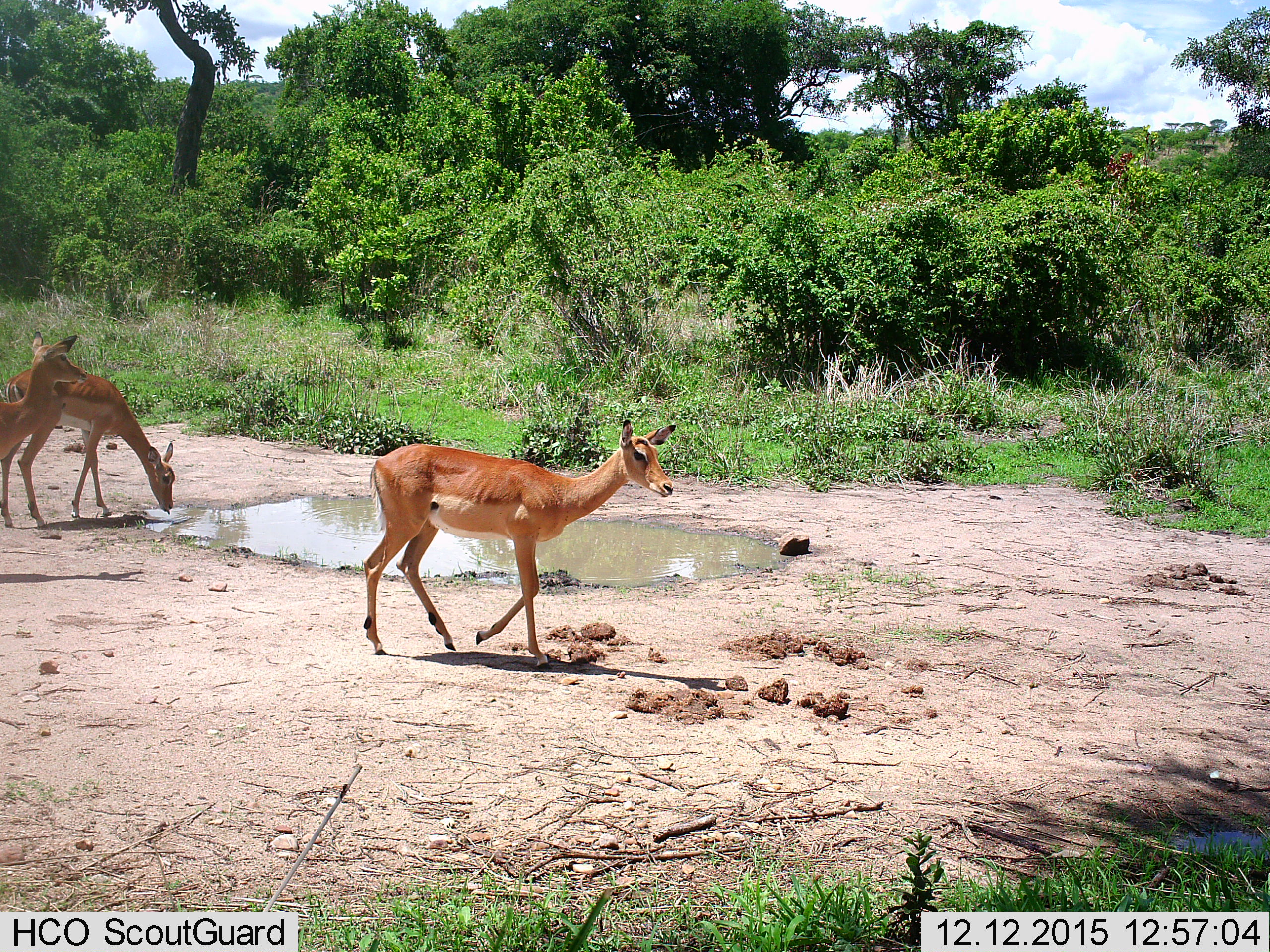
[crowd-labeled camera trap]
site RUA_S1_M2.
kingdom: Animalia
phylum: Chordata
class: Mammalia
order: Artiodactyla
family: Bovidae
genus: Aepyceros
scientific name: Aepyceros melampus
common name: impala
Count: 3.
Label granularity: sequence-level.